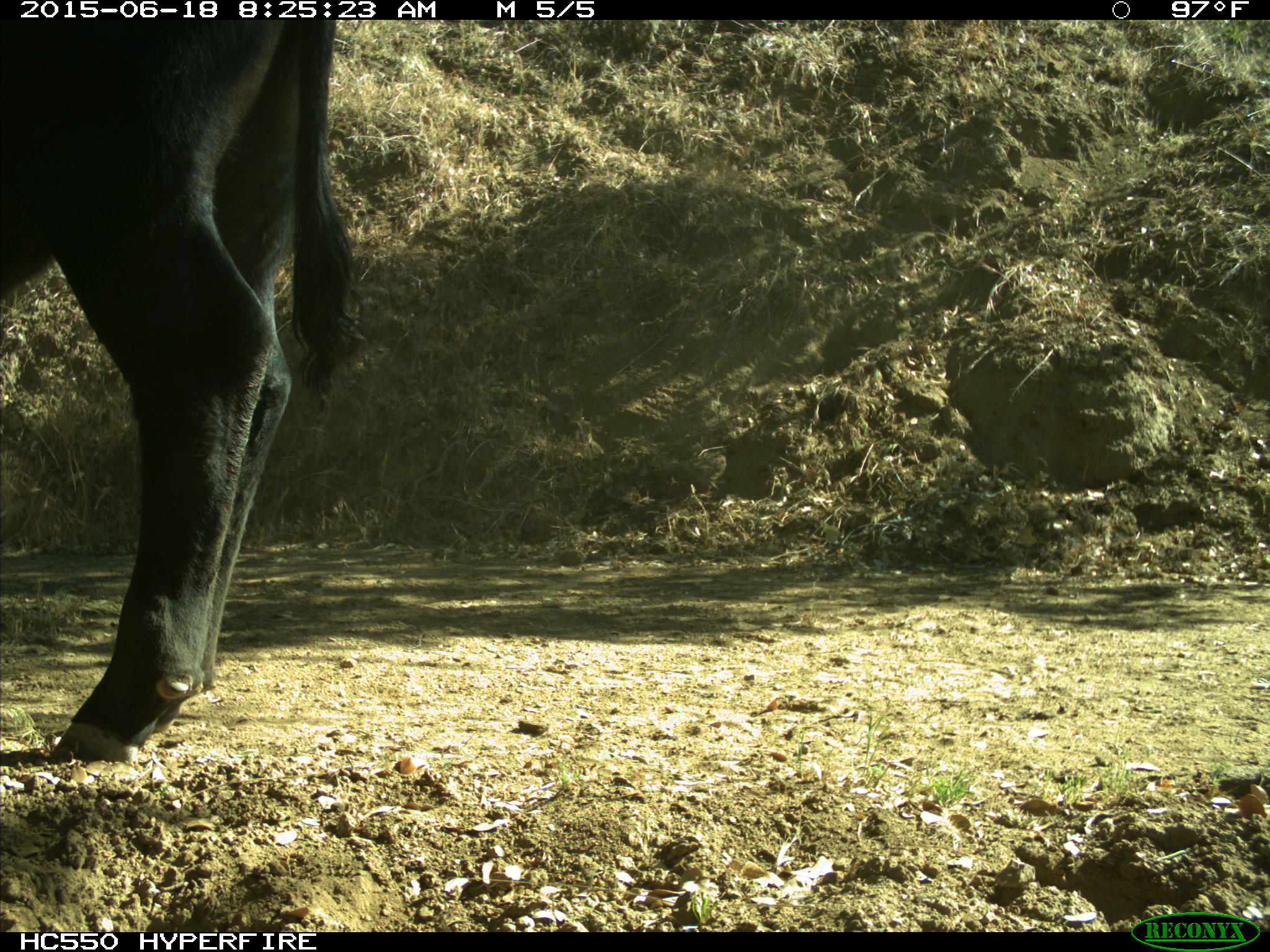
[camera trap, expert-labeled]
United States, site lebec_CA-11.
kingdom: Animalia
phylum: Chordata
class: Mammalia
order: Artiodactyla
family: Bovidae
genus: Bos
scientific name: Bos taurus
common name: domestic cow